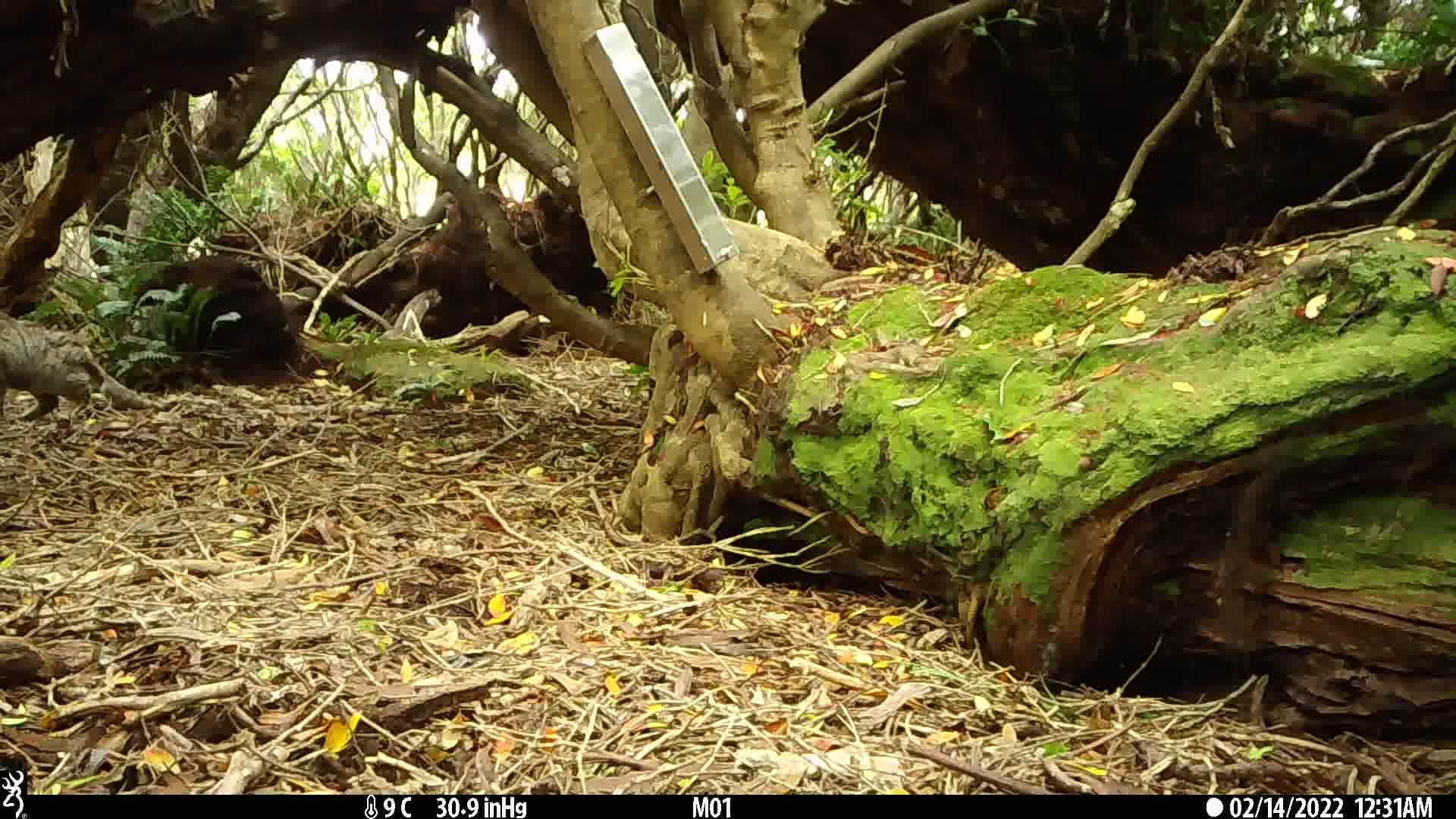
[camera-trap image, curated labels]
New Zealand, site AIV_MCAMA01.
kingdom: Animalia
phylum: Chordata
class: Mammalia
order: Carnivora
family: Felidae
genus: Felis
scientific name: Felis catus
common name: domestic cat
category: cat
Cat (domestic cat) (Felis catus).